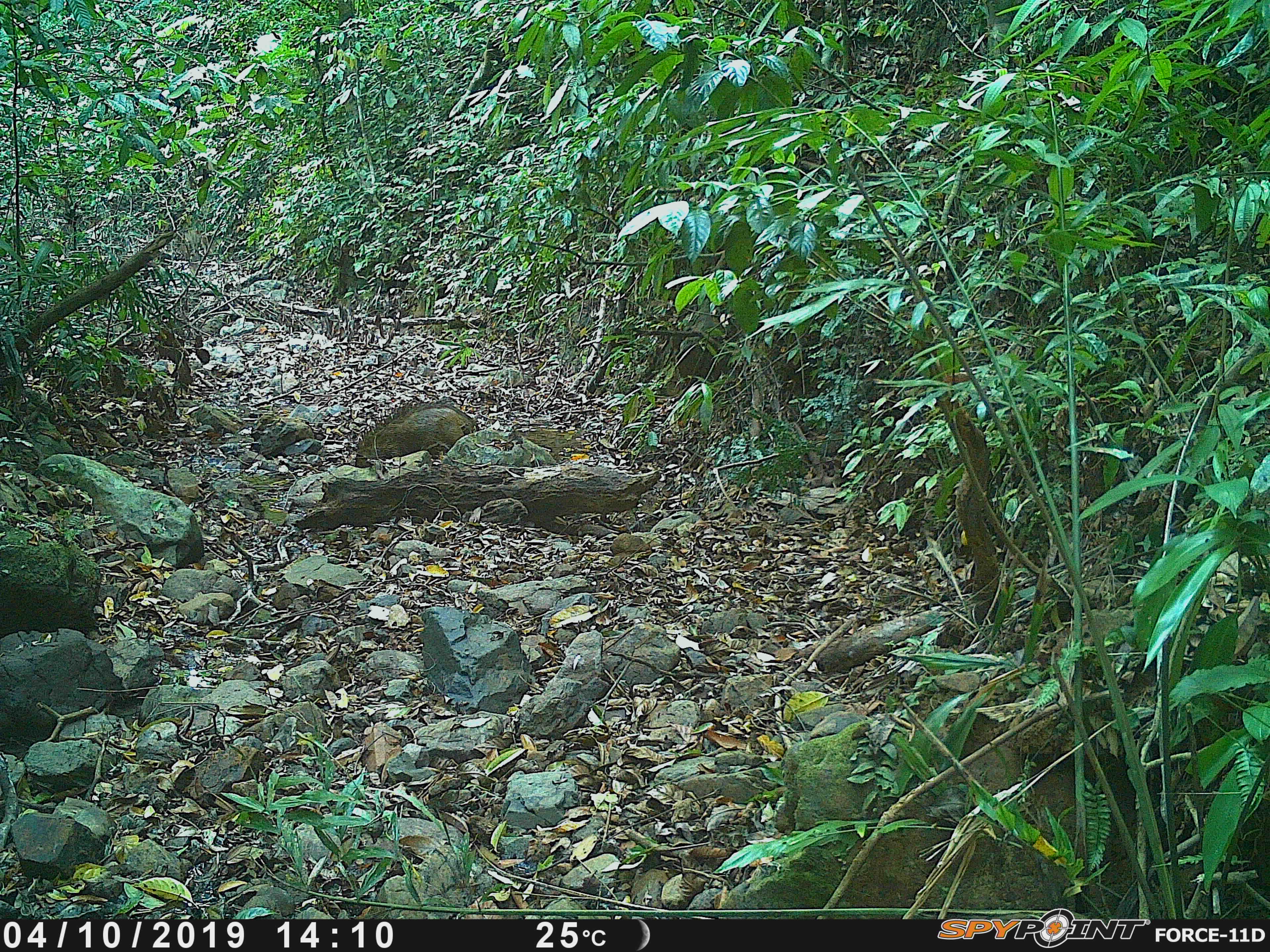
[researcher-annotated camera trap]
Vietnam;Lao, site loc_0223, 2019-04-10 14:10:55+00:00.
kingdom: Animalia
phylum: Chordata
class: Mammalia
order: Artiodactyla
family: Suidae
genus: Sus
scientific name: Sus scrofa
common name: eurasian wild pig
Eurasian wild pig (Sus scrofa). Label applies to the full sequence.